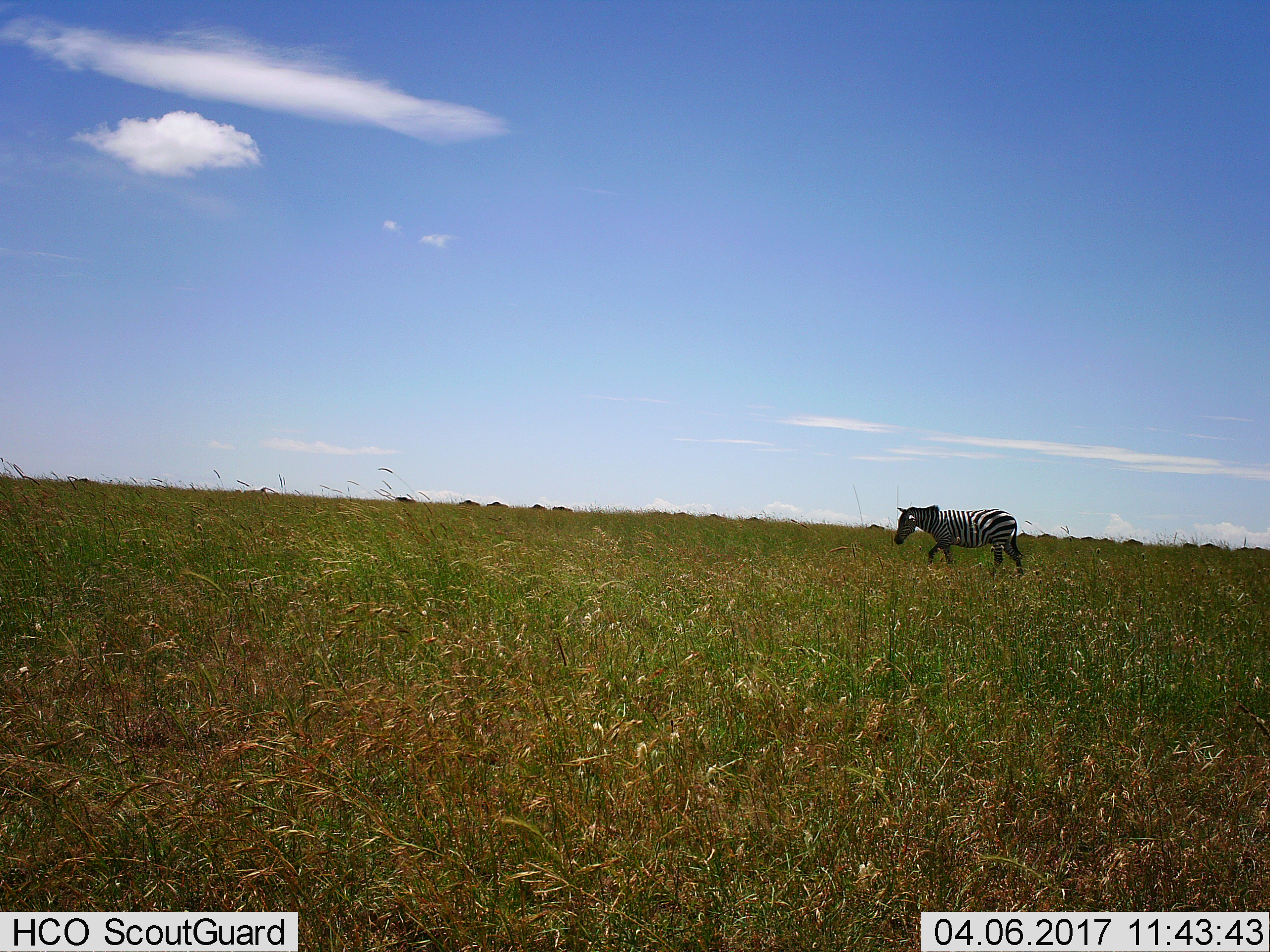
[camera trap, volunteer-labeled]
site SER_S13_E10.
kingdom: Animalia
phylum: Chordata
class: Mammalia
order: Perissodactyla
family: Equidae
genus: Equus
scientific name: Equus quagga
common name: plains zebra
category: zebraplains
Zebraplains (plains zebra) (Equus quagga), count 1. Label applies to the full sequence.